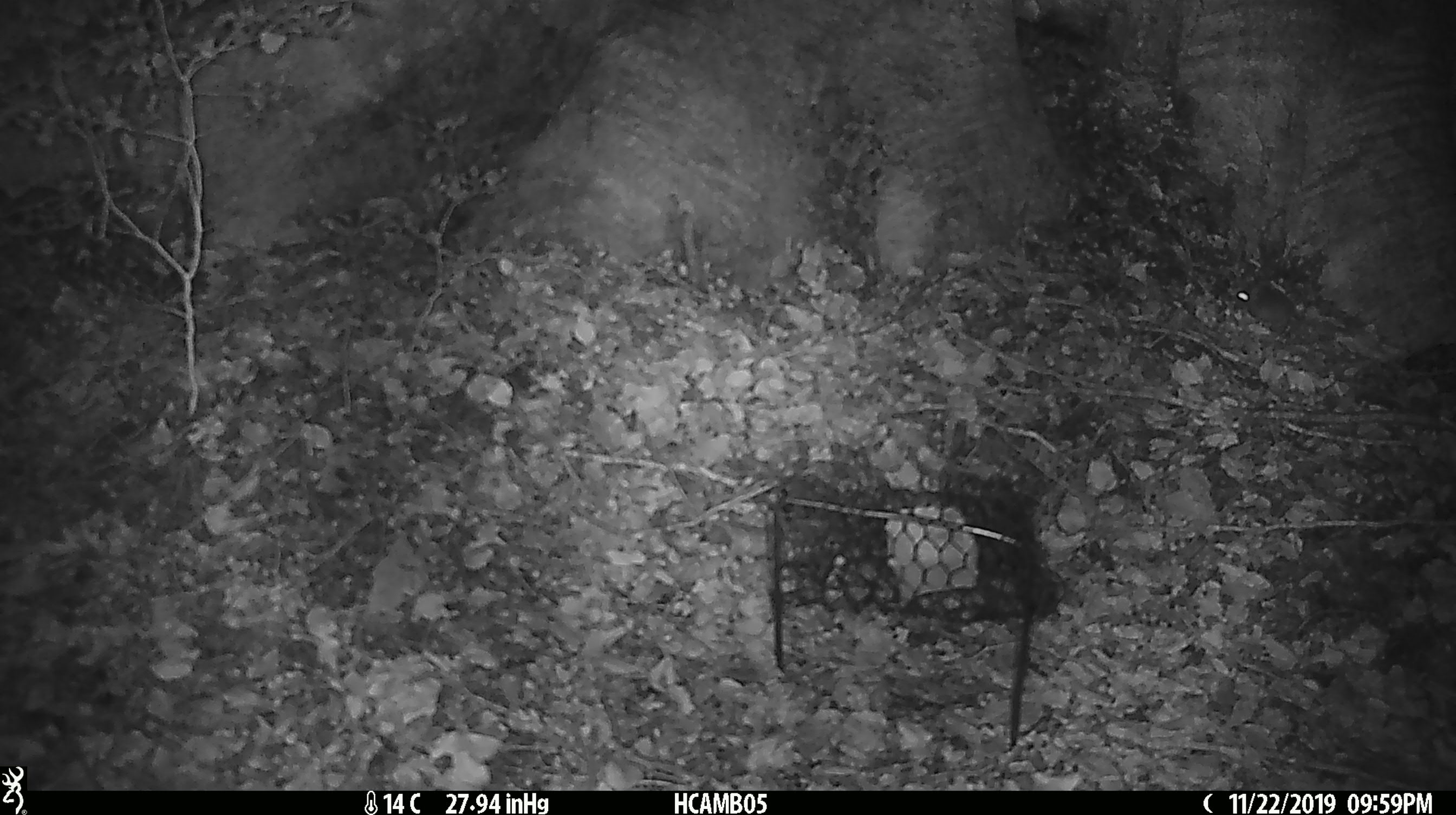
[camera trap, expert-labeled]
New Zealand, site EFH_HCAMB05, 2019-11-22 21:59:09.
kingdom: Animalia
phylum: Chordata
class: Mammalia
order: Rodentia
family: Muridae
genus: Mus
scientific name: Mus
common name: mouse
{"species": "mouse (Mus)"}